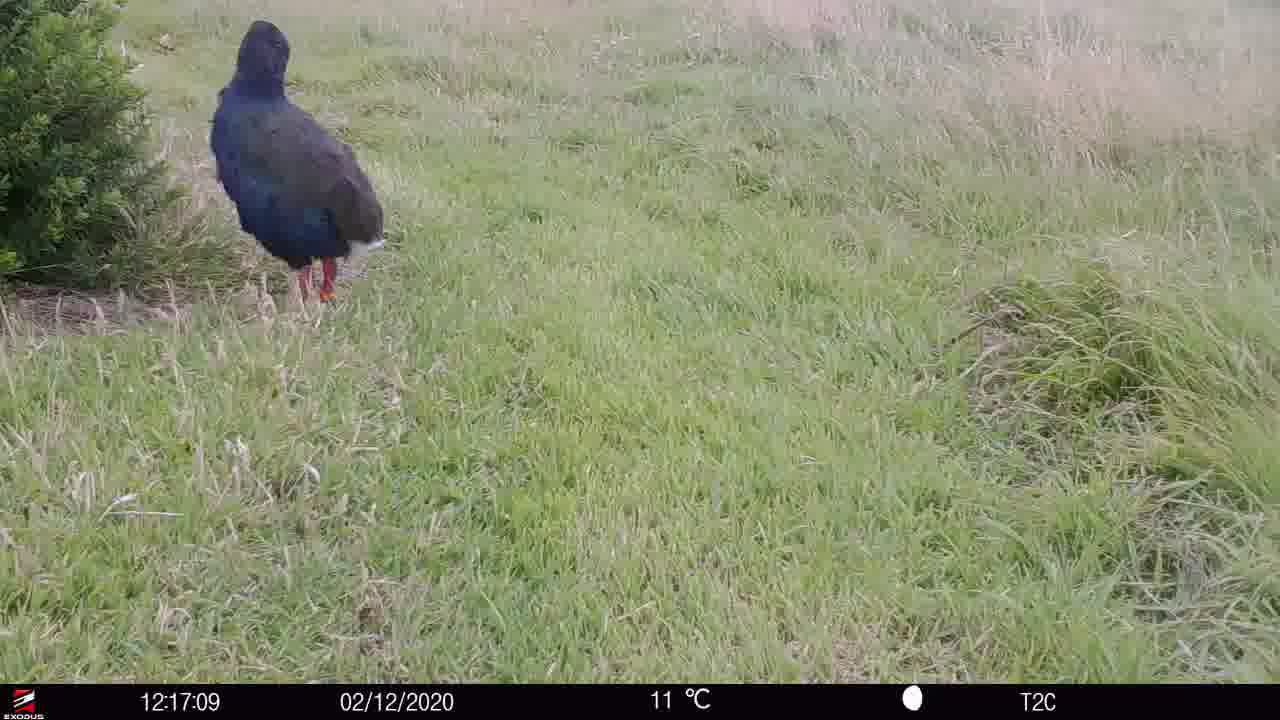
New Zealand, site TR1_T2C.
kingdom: Animalia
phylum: Chordata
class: Aves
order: Gruiformes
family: Rallidae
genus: Porphyrio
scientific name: Porphyrio mantelli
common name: takahe